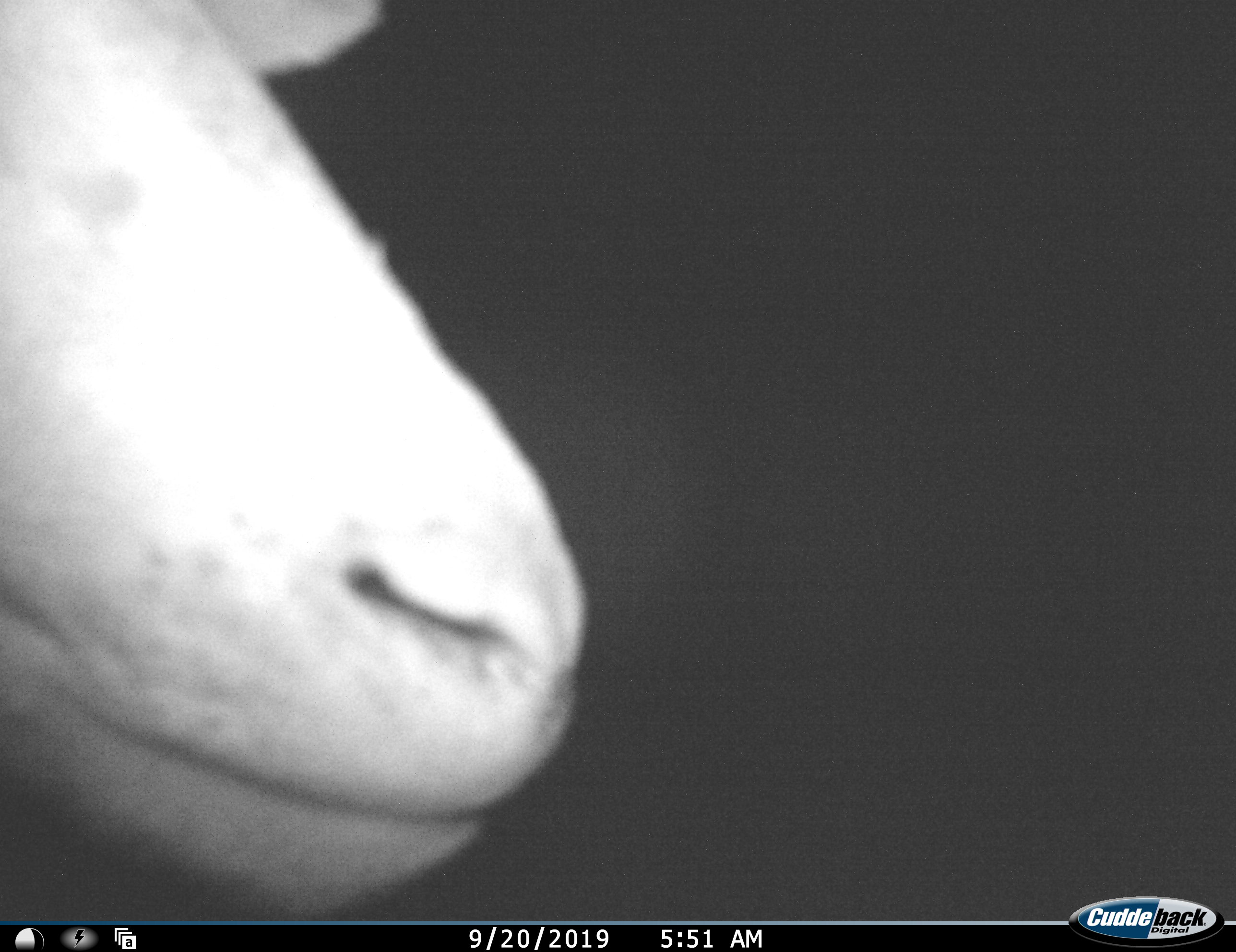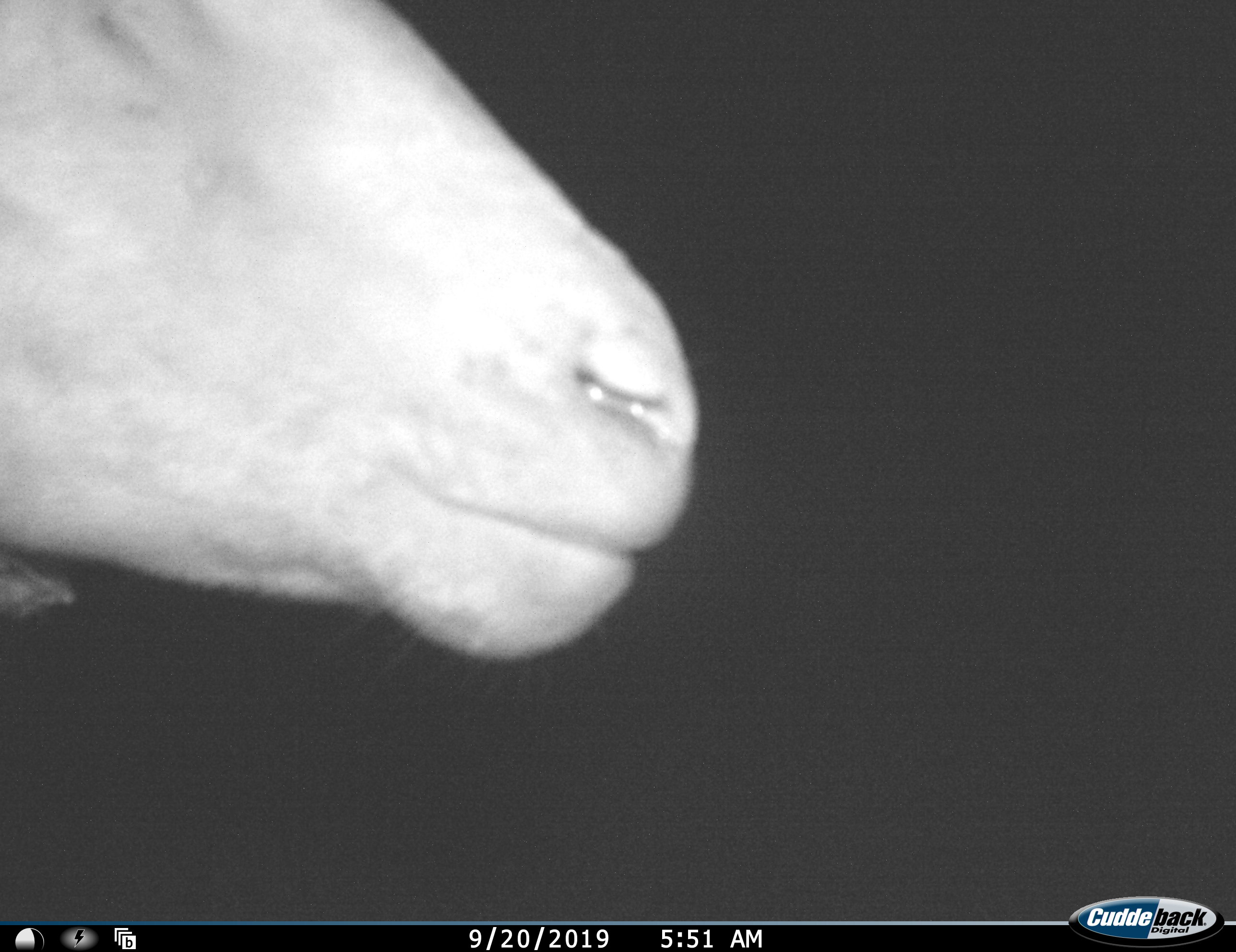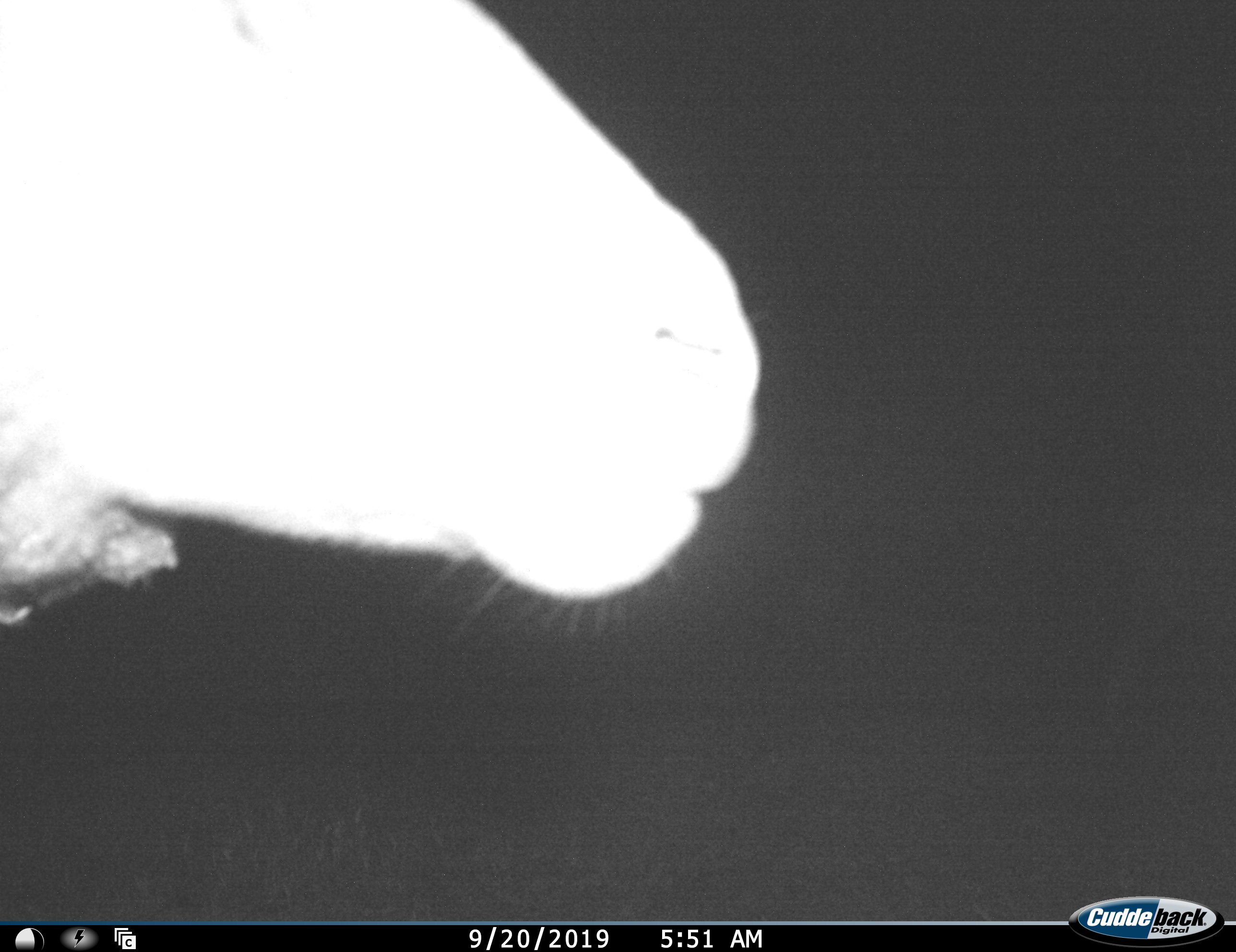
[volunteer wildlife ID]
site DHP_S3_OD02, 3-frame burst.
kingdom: Animalia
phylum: Chordata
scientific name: Vertebrata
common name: domestic animal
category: domesticanimal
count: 1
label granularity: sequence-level